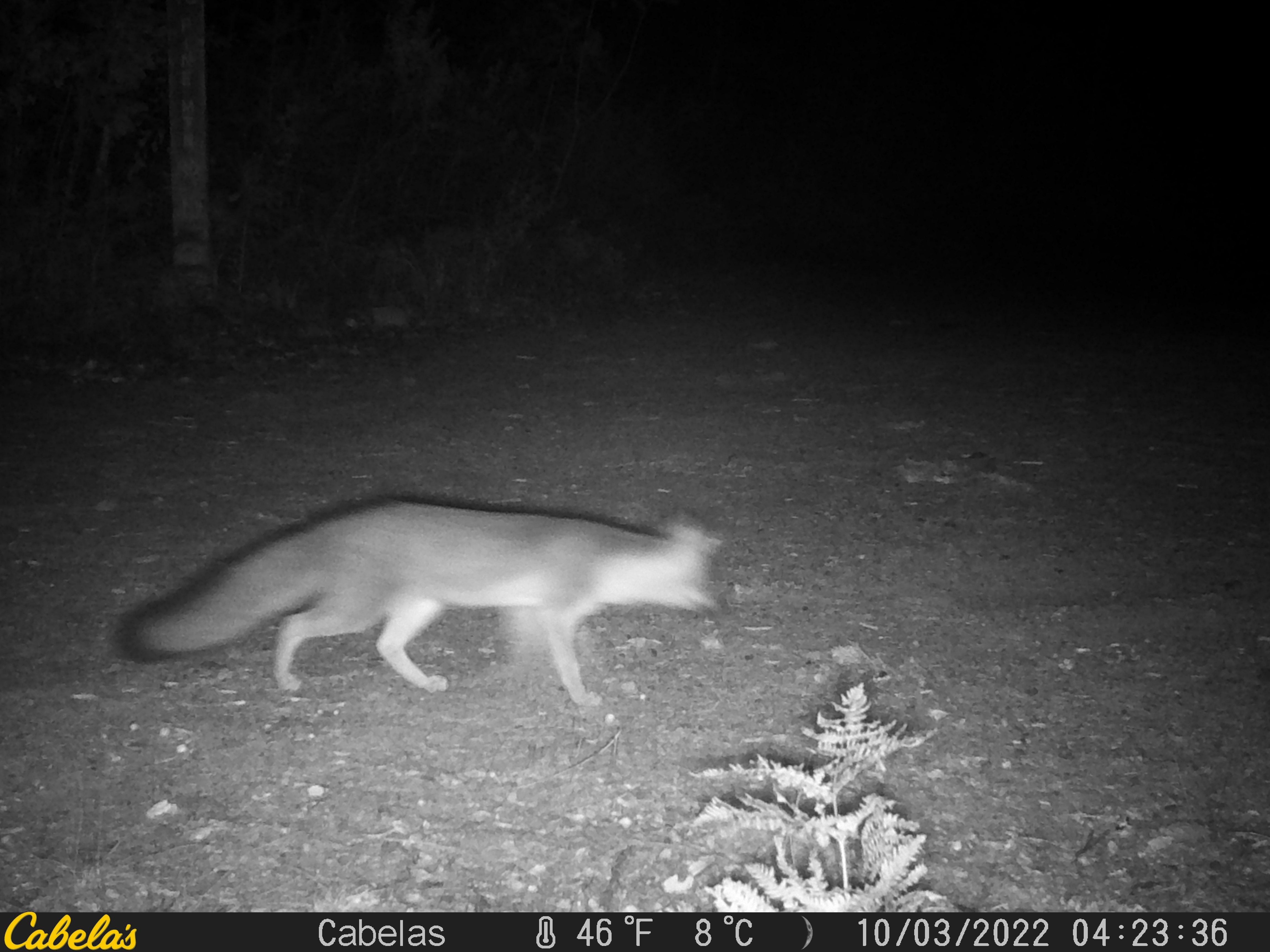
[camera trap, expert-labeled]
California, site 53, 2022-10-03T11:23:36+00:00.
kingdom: Animalia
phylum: Chordata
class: Mammalia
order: Carnivora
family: Canidae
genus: Urocyon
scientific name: Urocyon cinereoargenteus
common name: gray fox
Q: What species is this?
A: Gray fox (Urocyon cinereoargenteus).